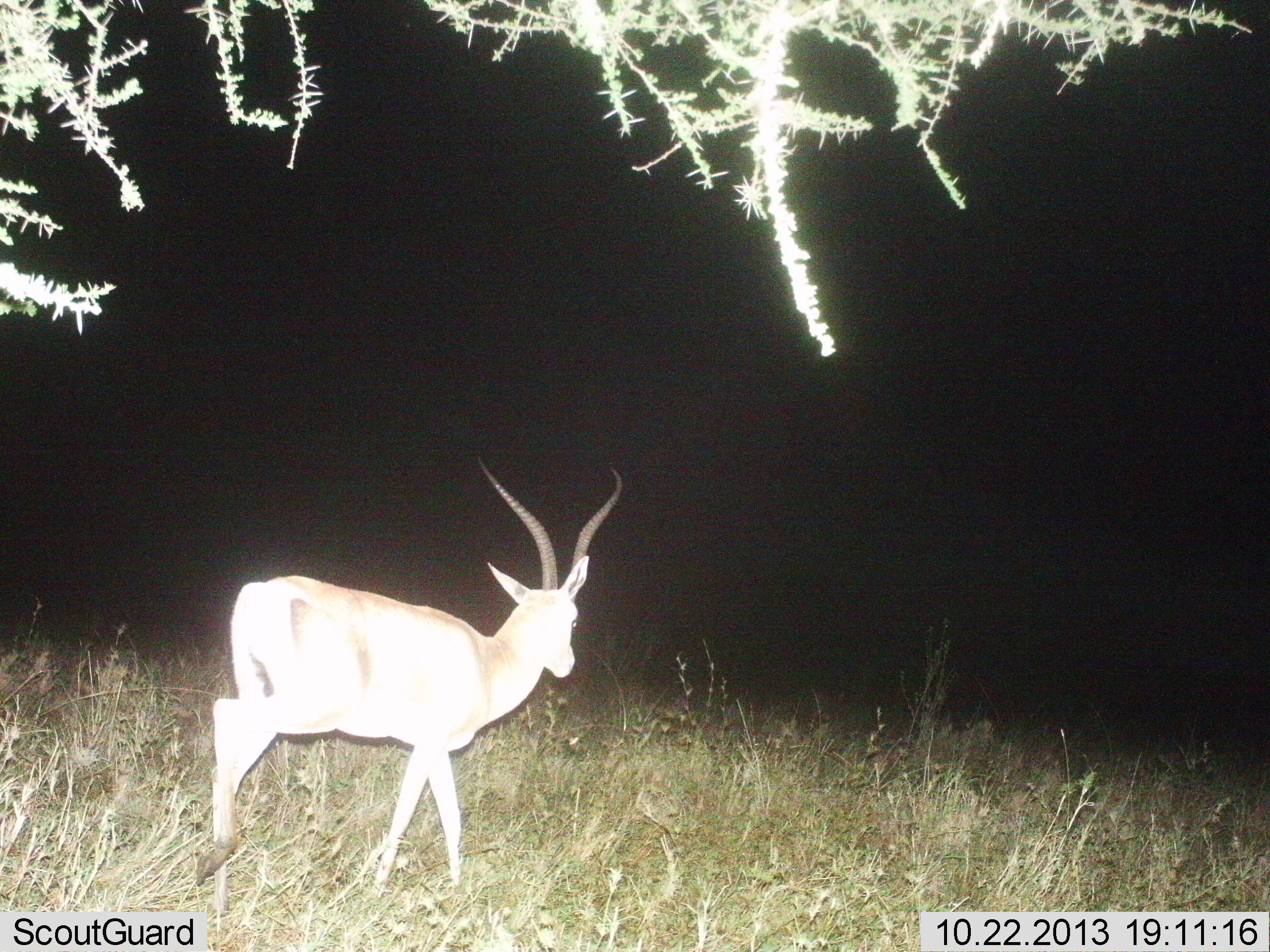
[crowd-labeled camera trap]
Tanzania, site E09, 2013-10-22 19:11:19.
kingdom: Animalia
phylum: Chordata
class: Mammalia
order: Artiodactyla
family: Bovidae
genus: Nanger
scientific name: Nanger granti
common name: grant's gazelle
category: gazellegrants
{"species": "gazellegrants (grant's gazelle) (Nanger granti)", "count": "1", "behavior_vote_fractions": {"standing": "13%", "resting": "0%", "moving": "87%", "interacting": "0%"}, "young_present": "0%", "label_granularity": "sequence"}